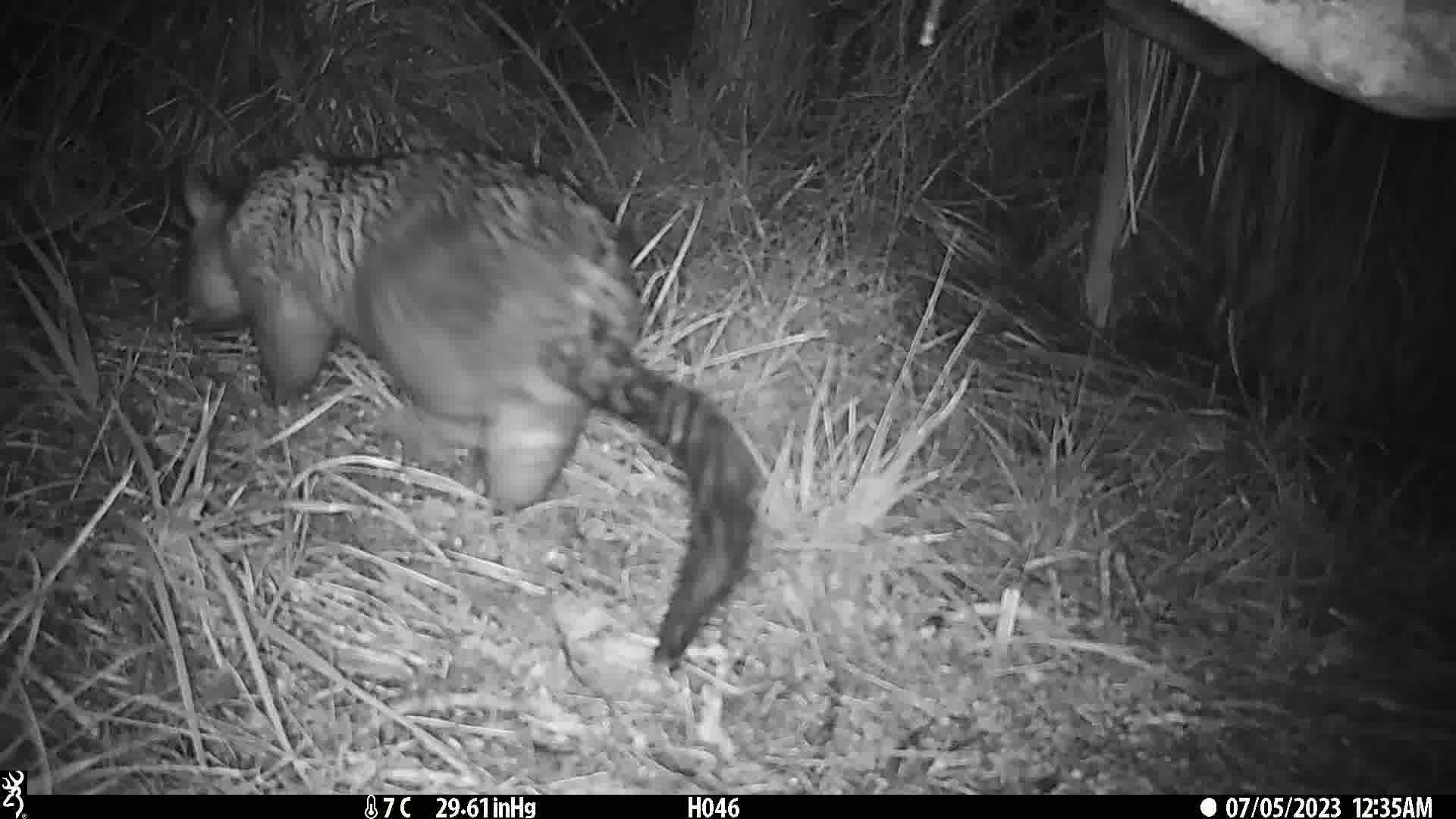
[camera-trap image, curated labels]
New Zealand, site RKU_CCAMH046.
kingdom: Animalia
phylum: Chordata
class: Mammalia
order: Diprotodontia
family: Phalangeridae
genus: Trichosurus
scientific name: Trichosurus vulpecula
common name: common brushtail possum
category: possum